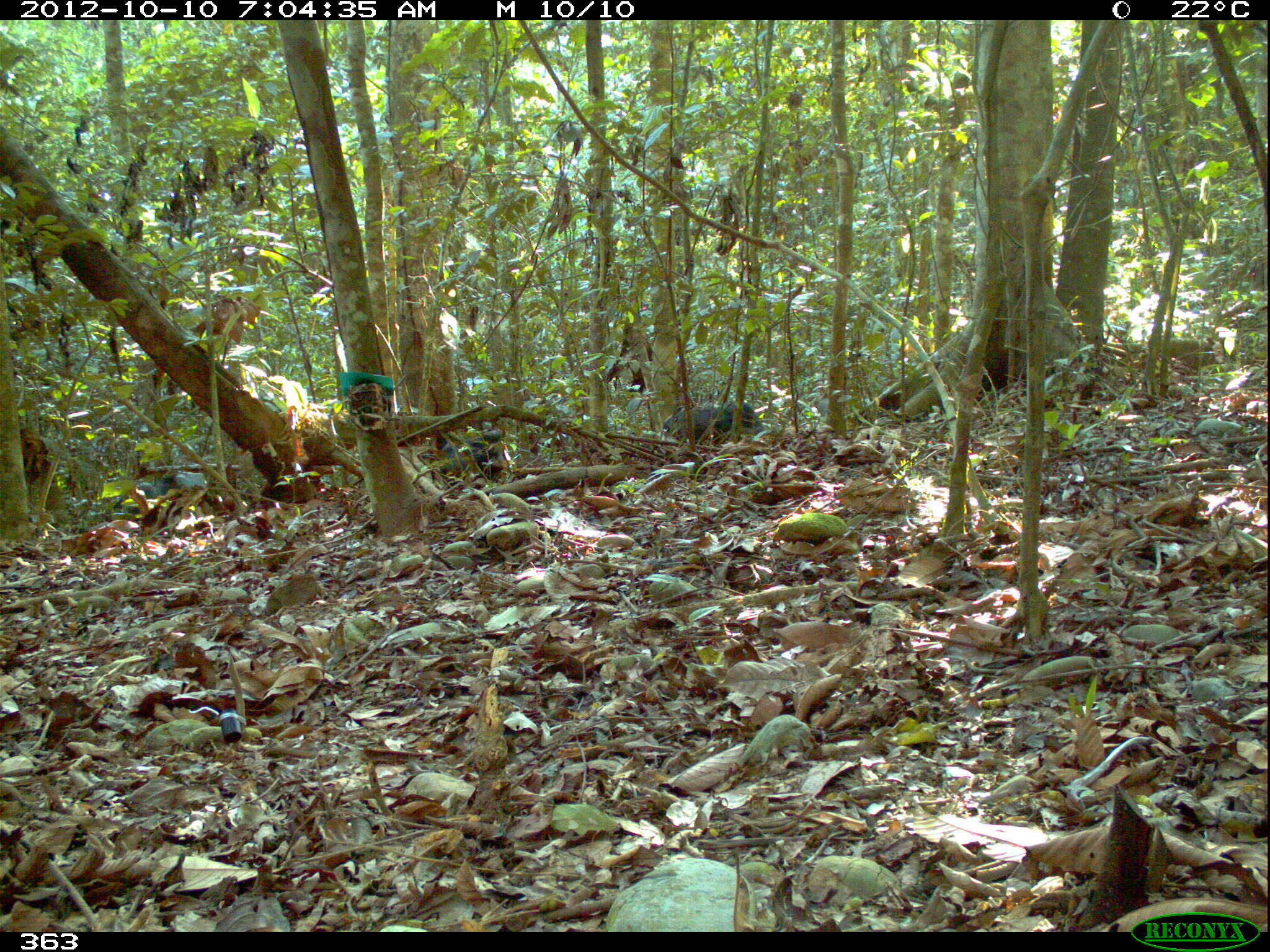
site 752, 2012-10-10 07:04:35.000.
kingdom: Animalia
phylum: Chordata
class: Mammalia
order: Artiodactyla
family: Tayassuidae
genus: Tayassu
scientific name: Tayassu pecari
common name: white-lipped peccary